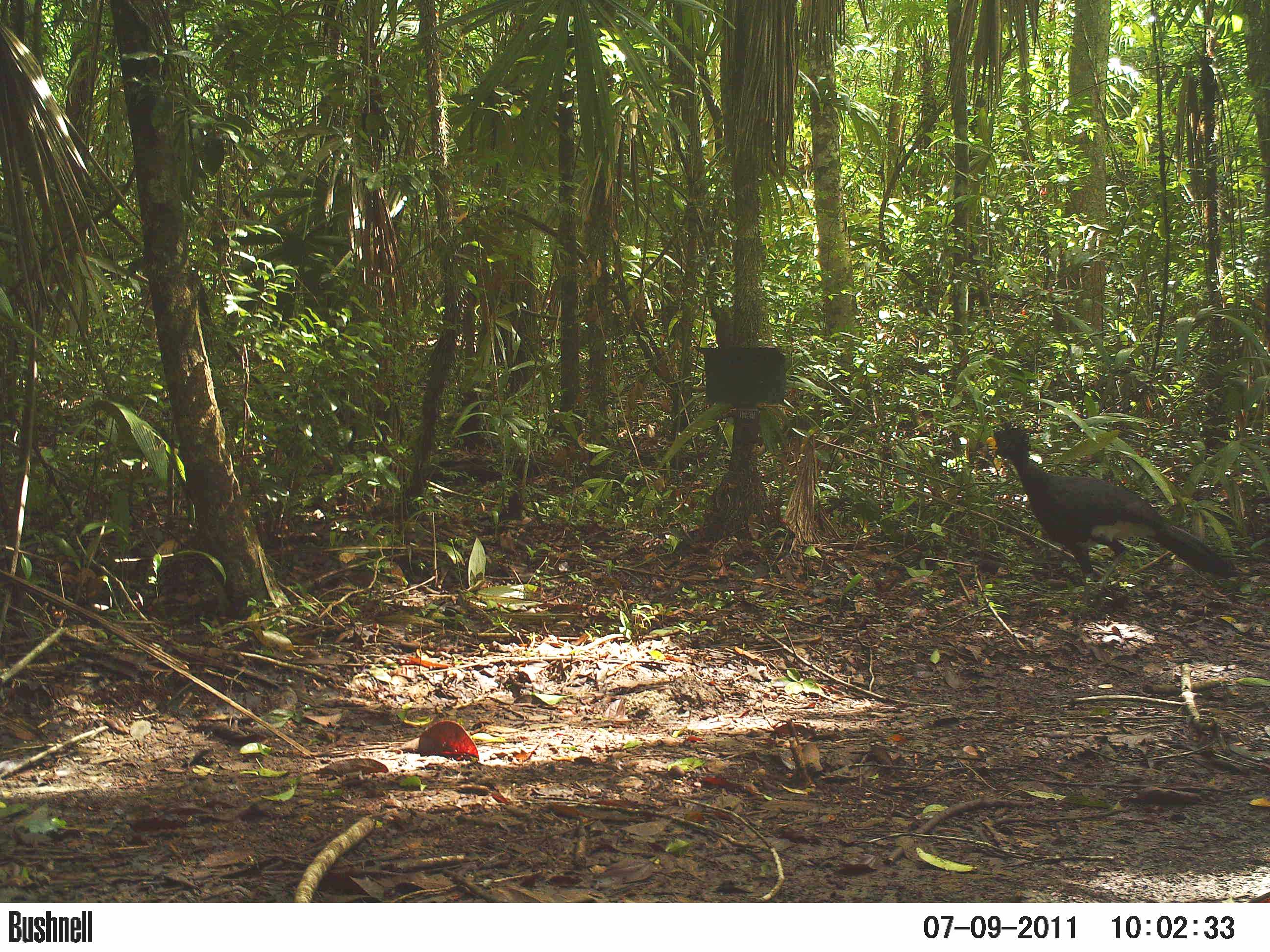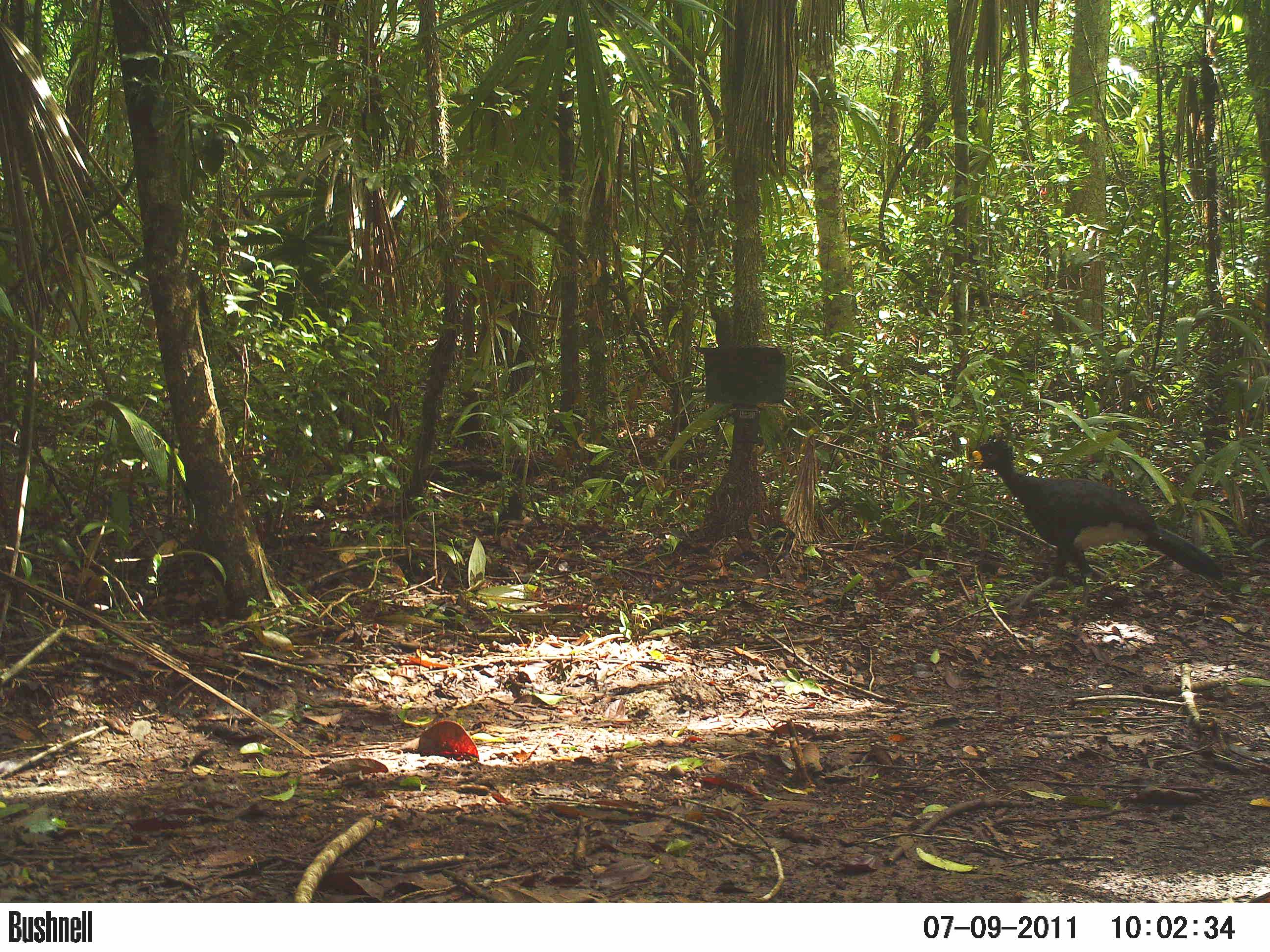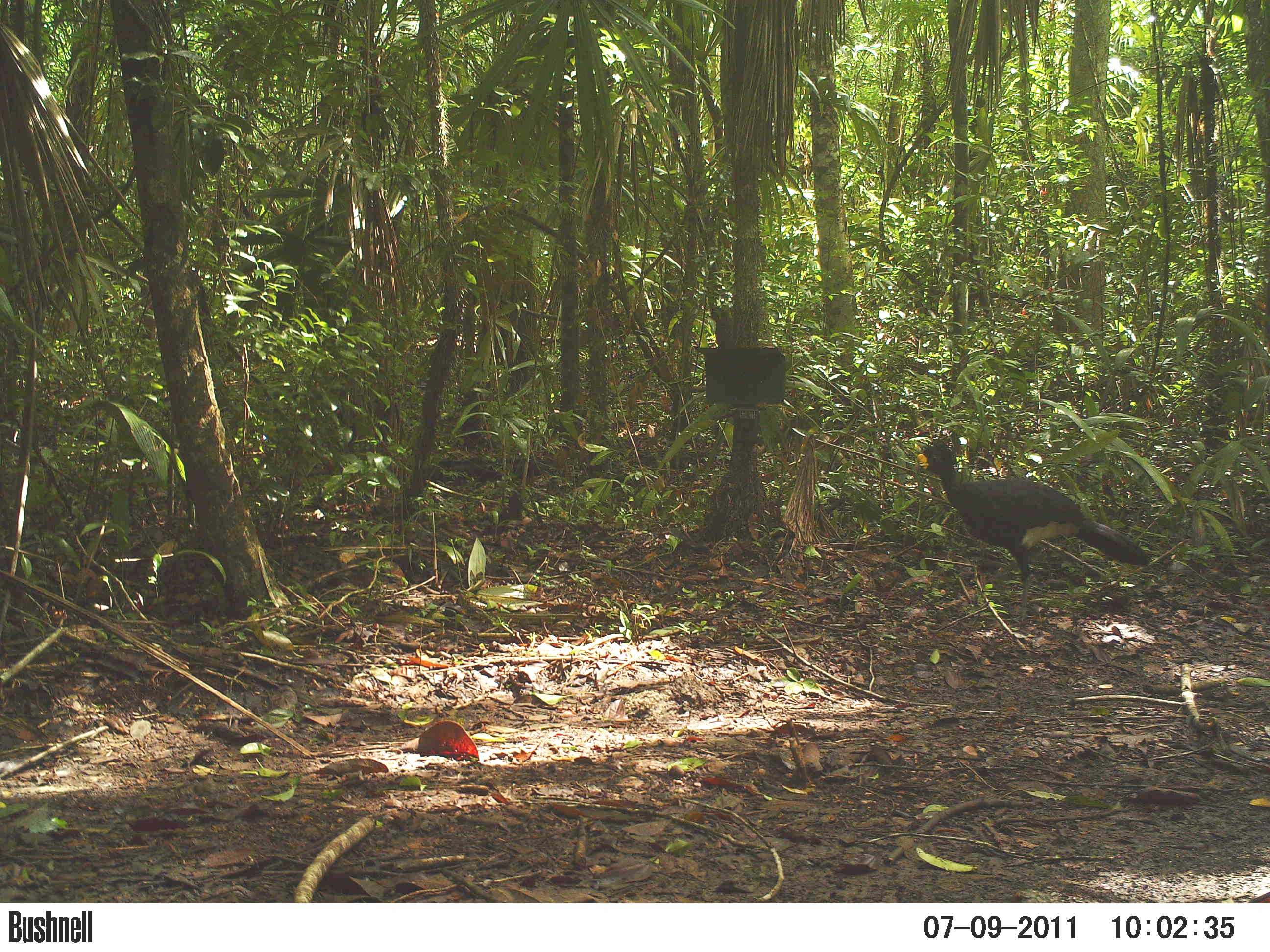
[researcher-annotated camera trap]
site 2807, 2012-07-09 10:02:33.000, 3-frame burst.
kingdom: Animalia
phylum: Chordata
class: Aves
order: Galliformes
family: Cracidae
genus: Crax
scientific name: Crax rubra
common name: great curassow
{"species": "Crax rubra (great curassow)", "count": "1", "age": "adult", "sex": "male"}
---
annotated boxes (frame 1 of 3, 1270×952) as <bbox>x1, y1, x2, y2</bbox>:
crax rubra: <bbox>991, 424, 1241, 610</bbox>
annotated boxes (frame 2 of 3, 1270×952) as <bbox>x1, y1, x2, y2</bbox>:
crax rubra: <bbox>963, 439, 1224, 615</bbox>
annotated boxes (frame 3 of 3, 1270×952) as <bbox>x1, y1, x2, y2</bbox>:
crax rubra: <bbox>913, 436, 1153, 626</bbox>